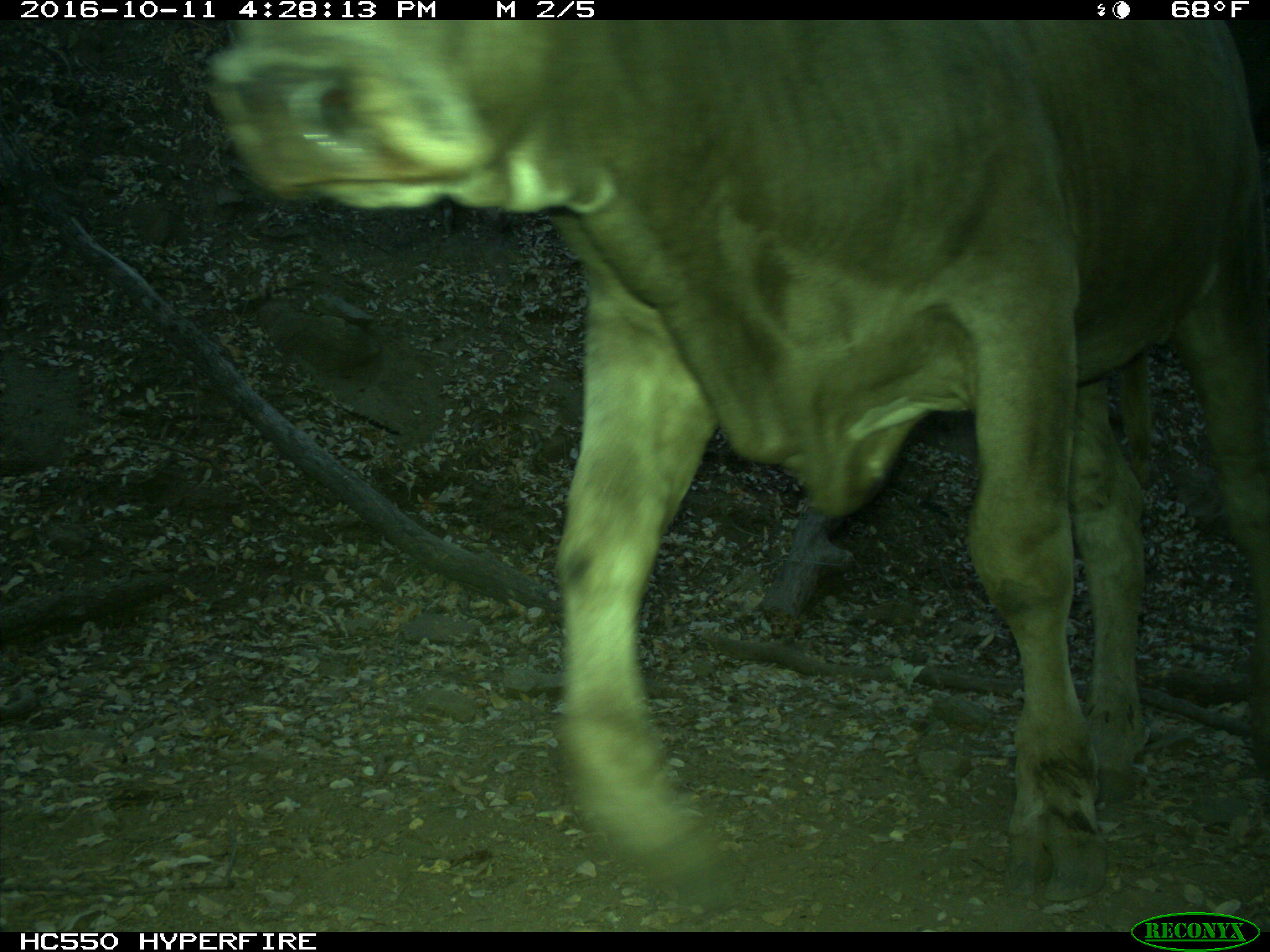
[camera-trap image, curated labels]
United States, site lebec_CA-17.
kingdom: Animalia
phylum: Chordata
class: Mammalia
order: Artiodactyla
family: Bovidae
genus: Bos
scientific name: Bos taurus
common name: domestic cow